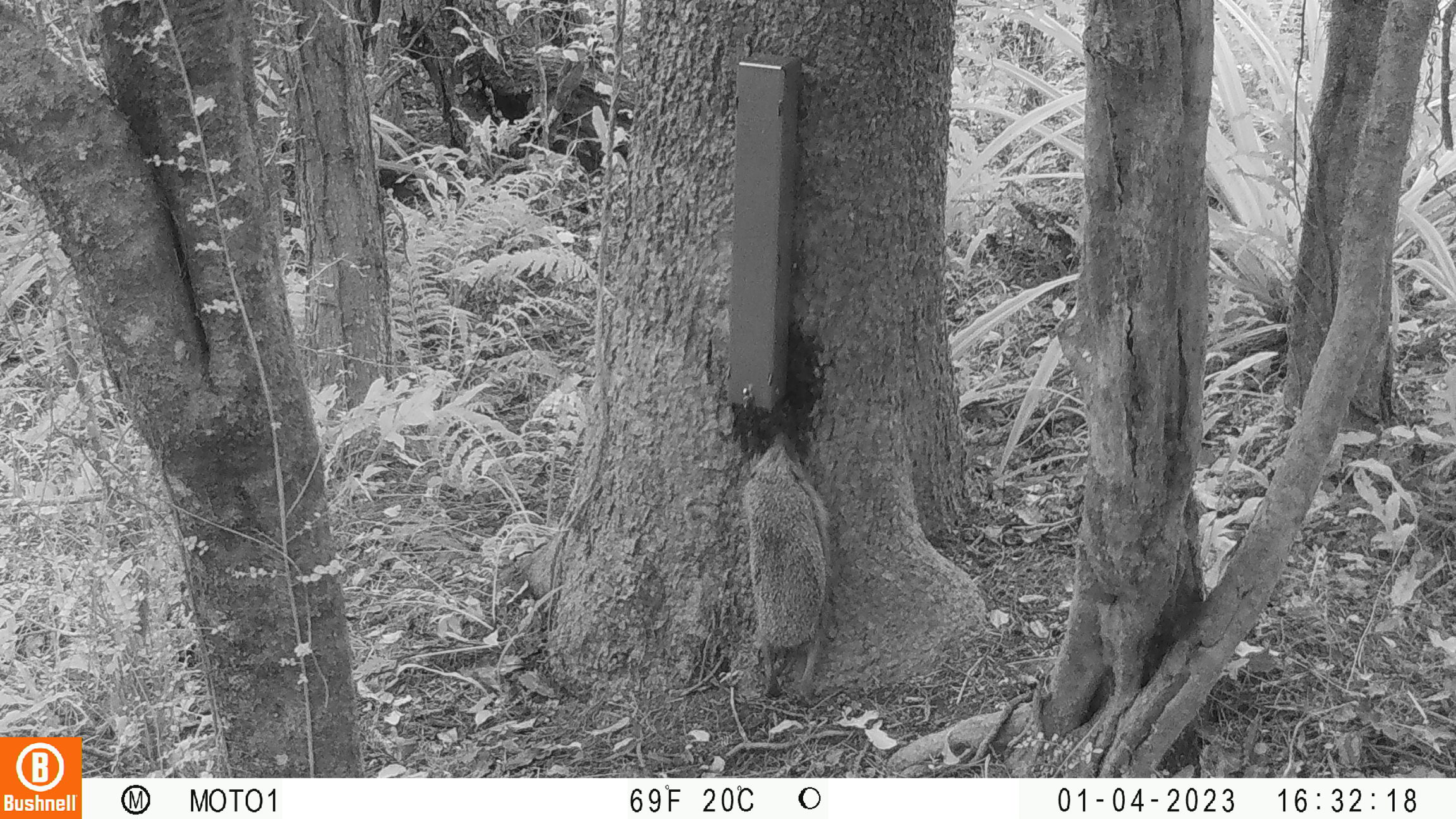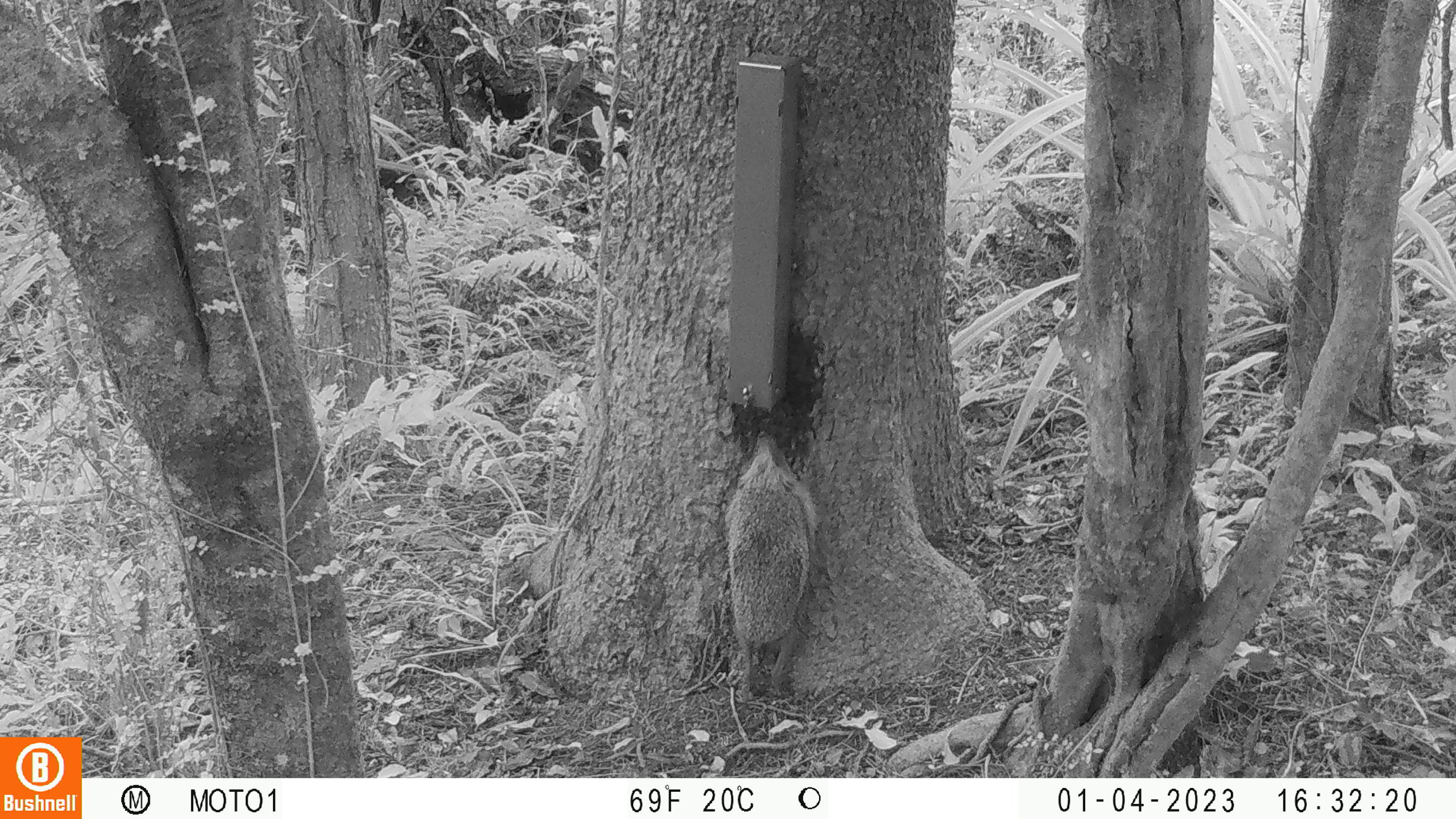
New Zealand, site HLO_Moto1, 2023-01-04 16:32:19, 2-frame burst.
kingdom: Animalia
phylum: Chordata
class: Mammalia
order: Eulipotyphla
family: Erinaceidae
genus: Erinaceus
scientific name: Erinaceus europaeus europaeus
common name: european hedgehog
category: hedgehog